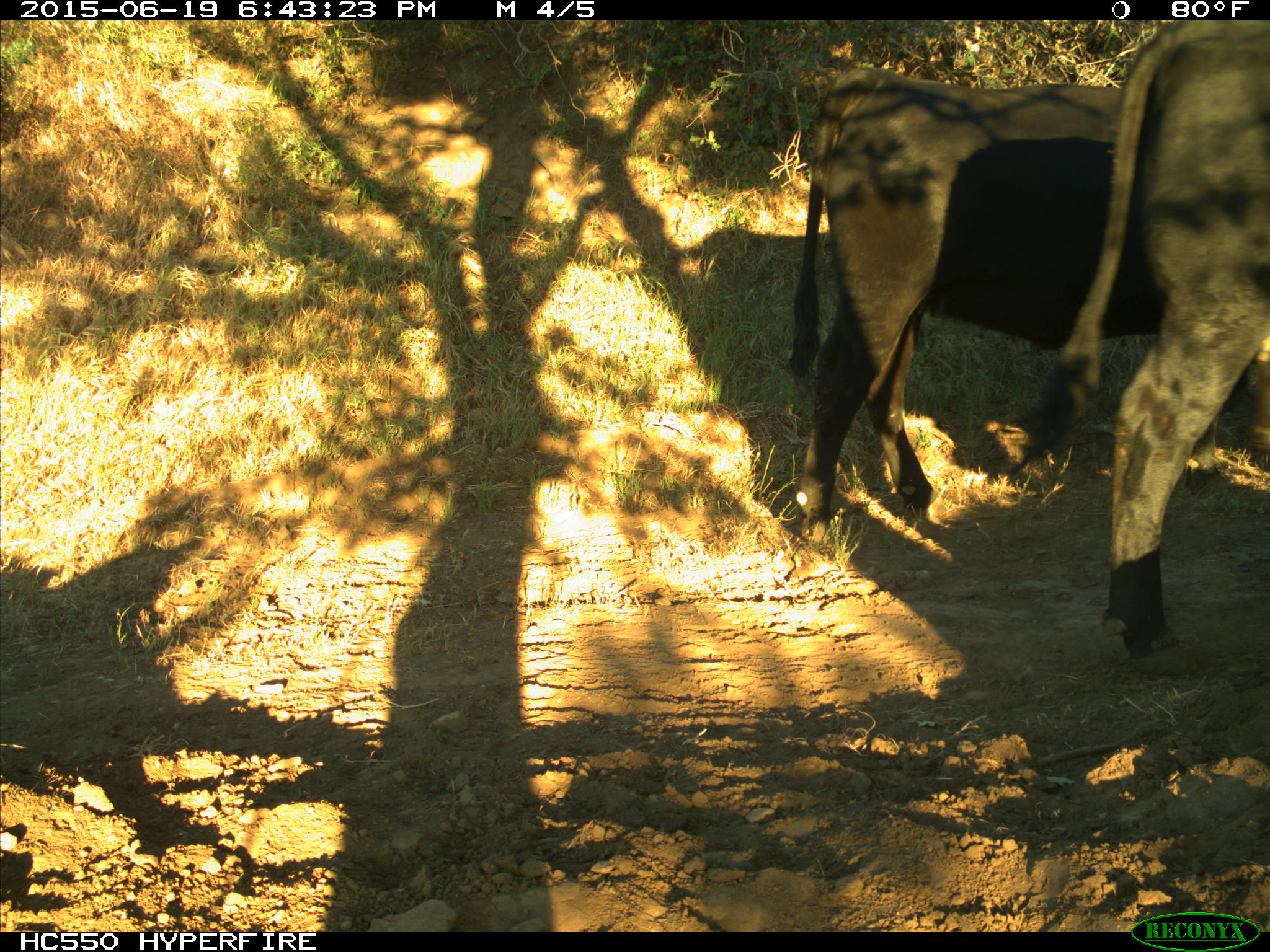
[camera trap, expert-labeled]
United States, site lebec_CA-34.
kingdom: Animalia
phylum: Chordata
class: Mammalia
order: Artiodactyla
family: Bovidae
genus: Bos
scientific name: Bos taurus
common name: domestic cow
Bos taurus (domestic cow).